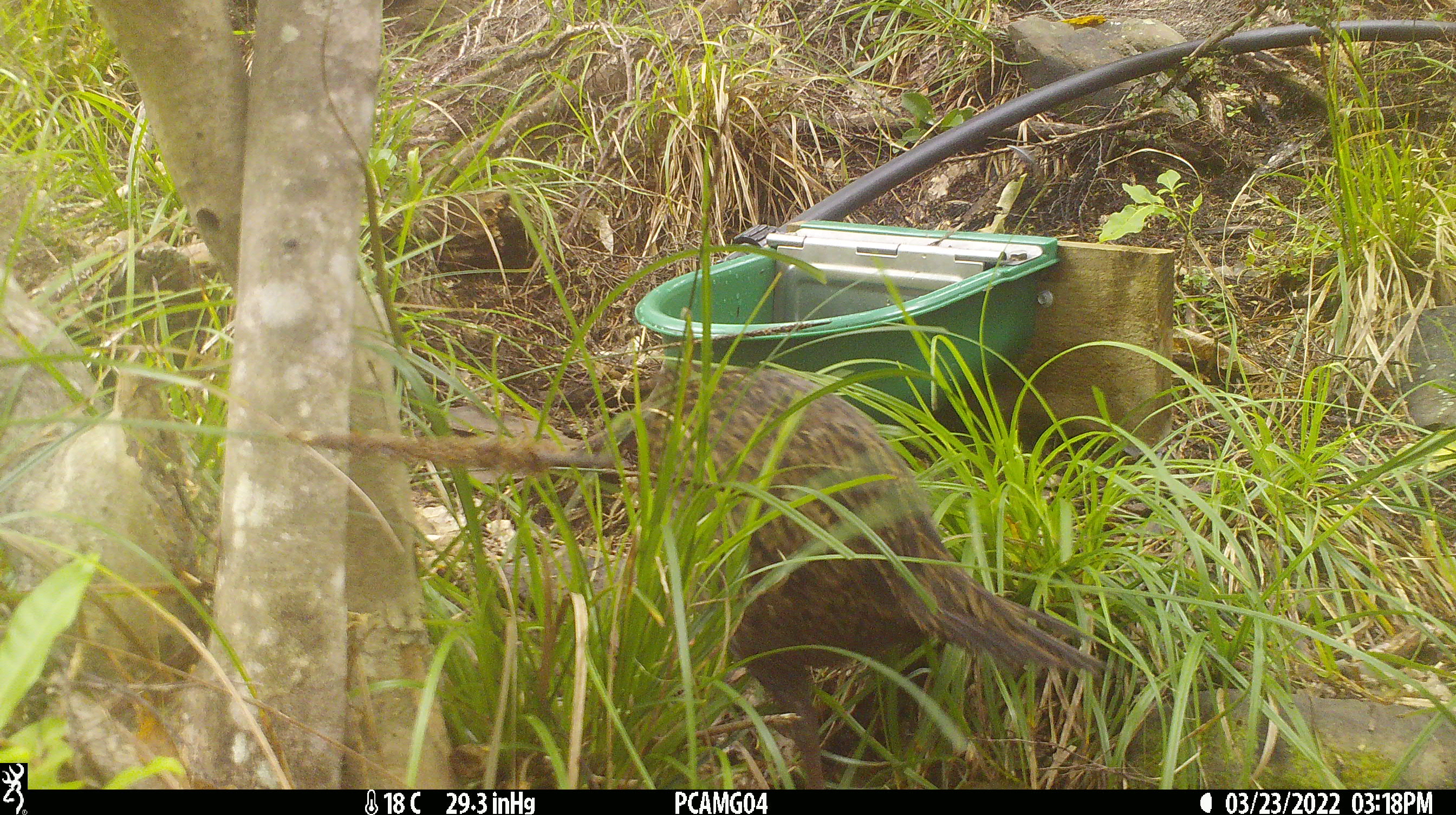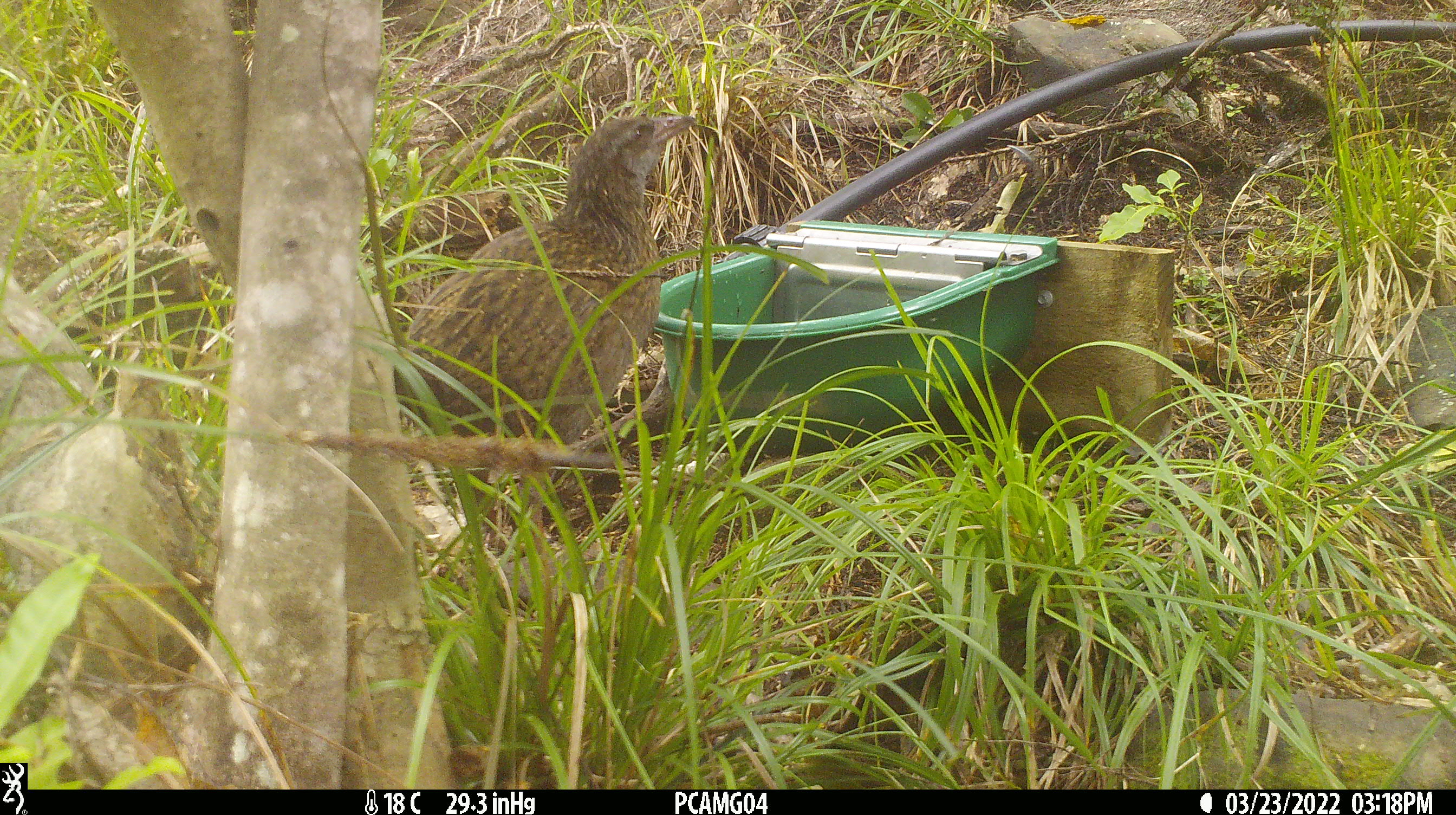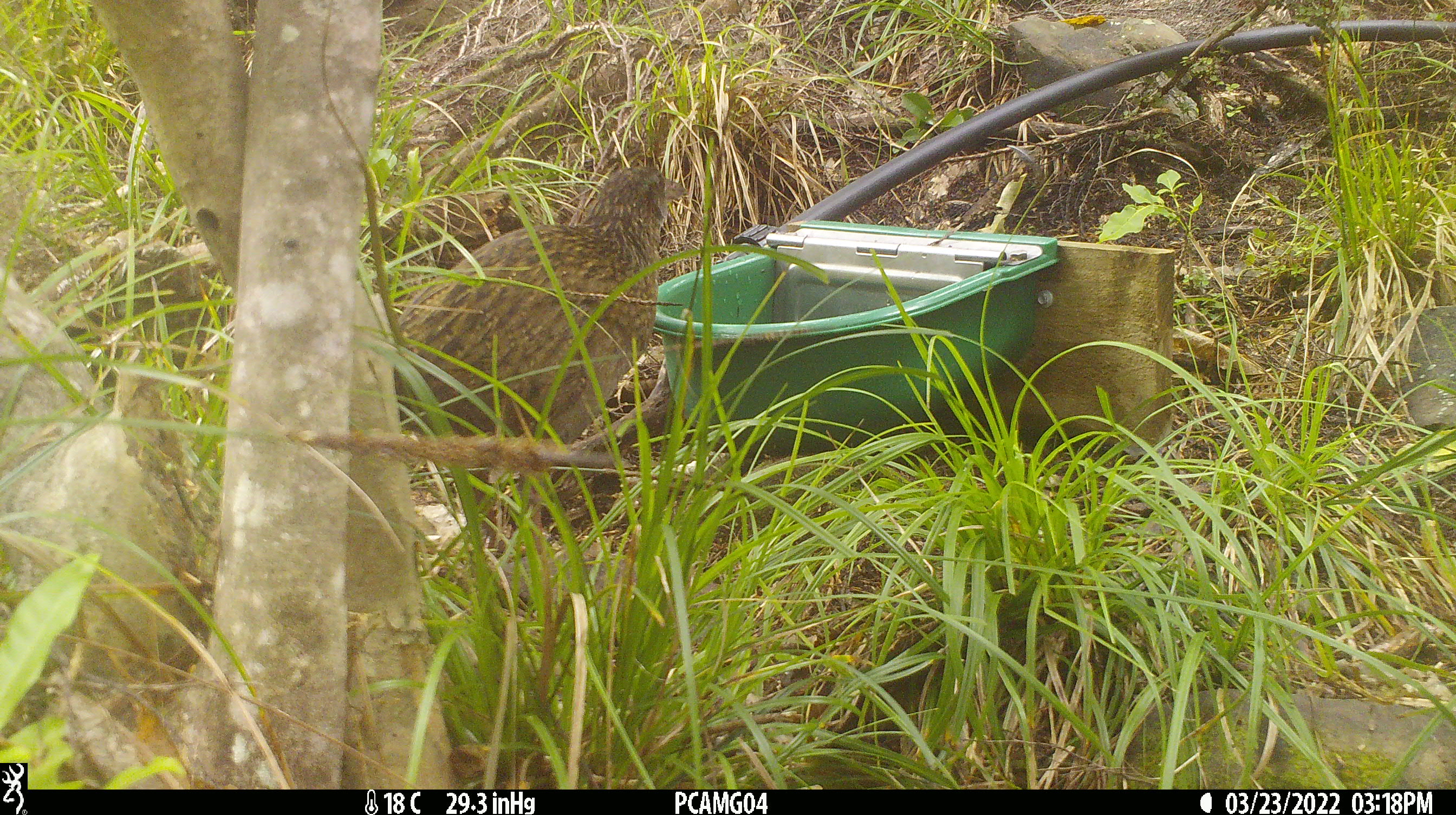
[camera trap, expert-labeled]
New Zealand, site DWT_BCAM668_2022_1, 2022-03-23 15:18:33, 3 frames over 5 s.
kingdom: Animalia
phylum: Chordata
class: Aves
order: Gruiformes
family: Rallidae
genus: Gallirallus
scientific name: Gallirallus australis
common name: weka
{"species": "weka (Gallirallus australis)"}